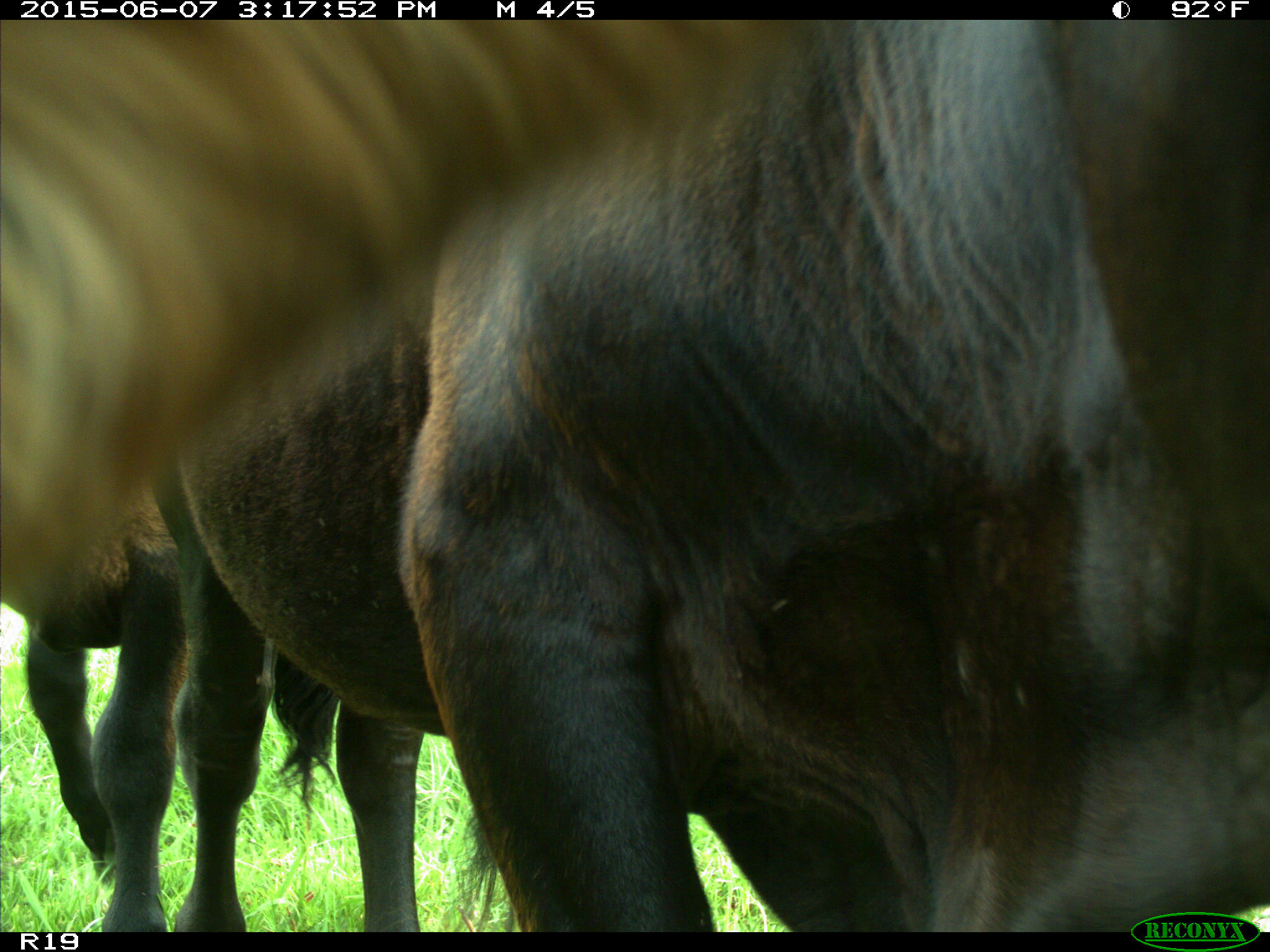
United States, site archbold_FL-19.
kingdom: Animalia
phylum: Chordata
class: Mammalia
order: Artiodactyla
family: Bovidae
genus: Bos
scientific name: Bos taurus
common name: domestic cow